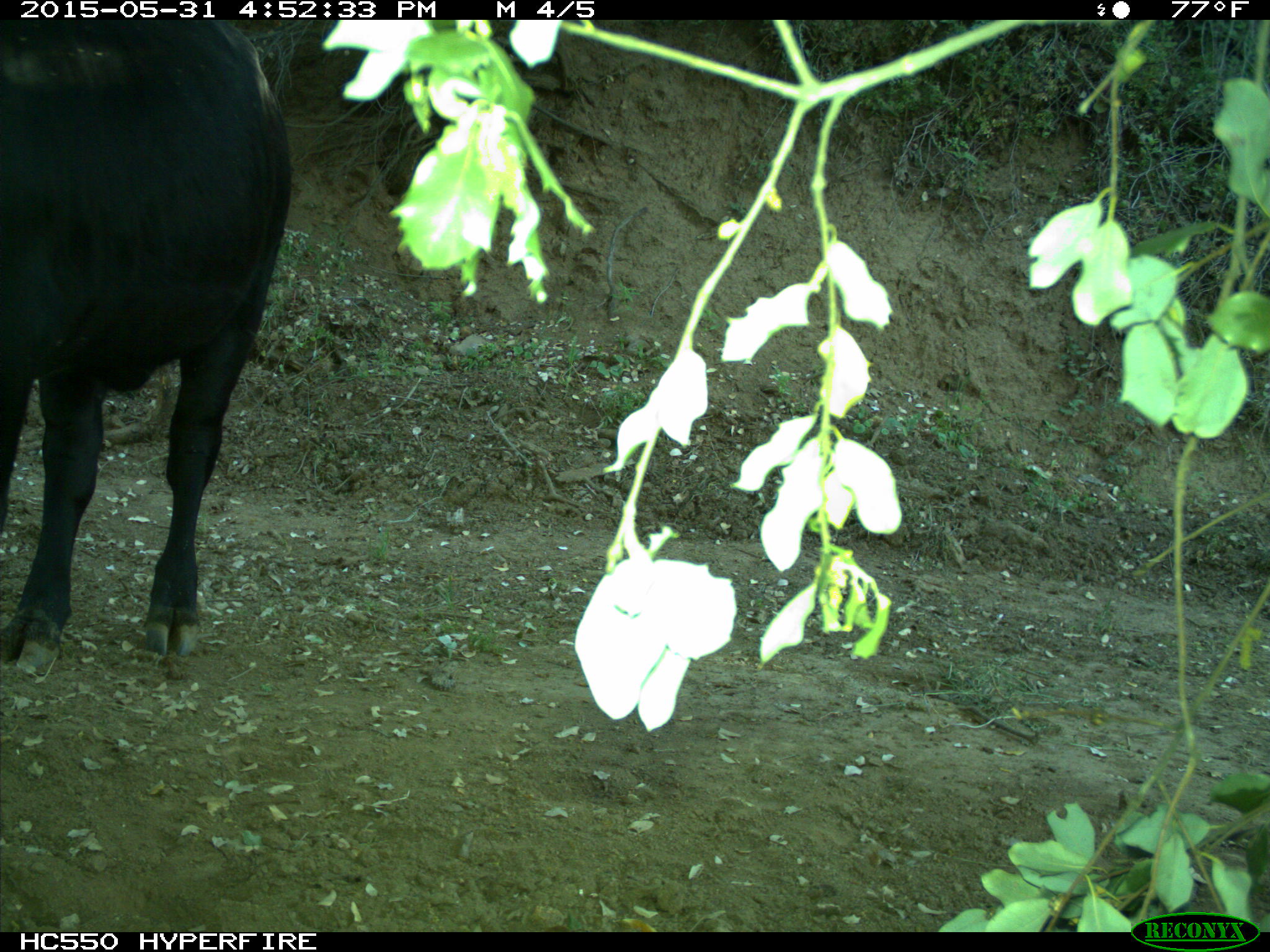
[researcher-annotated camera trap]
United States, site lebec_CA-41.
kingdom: Animalia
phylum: Chordata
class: Mammalia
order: Artiodactyla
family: Bovidae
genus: Bos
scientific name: Bos taurus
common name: domestic cow